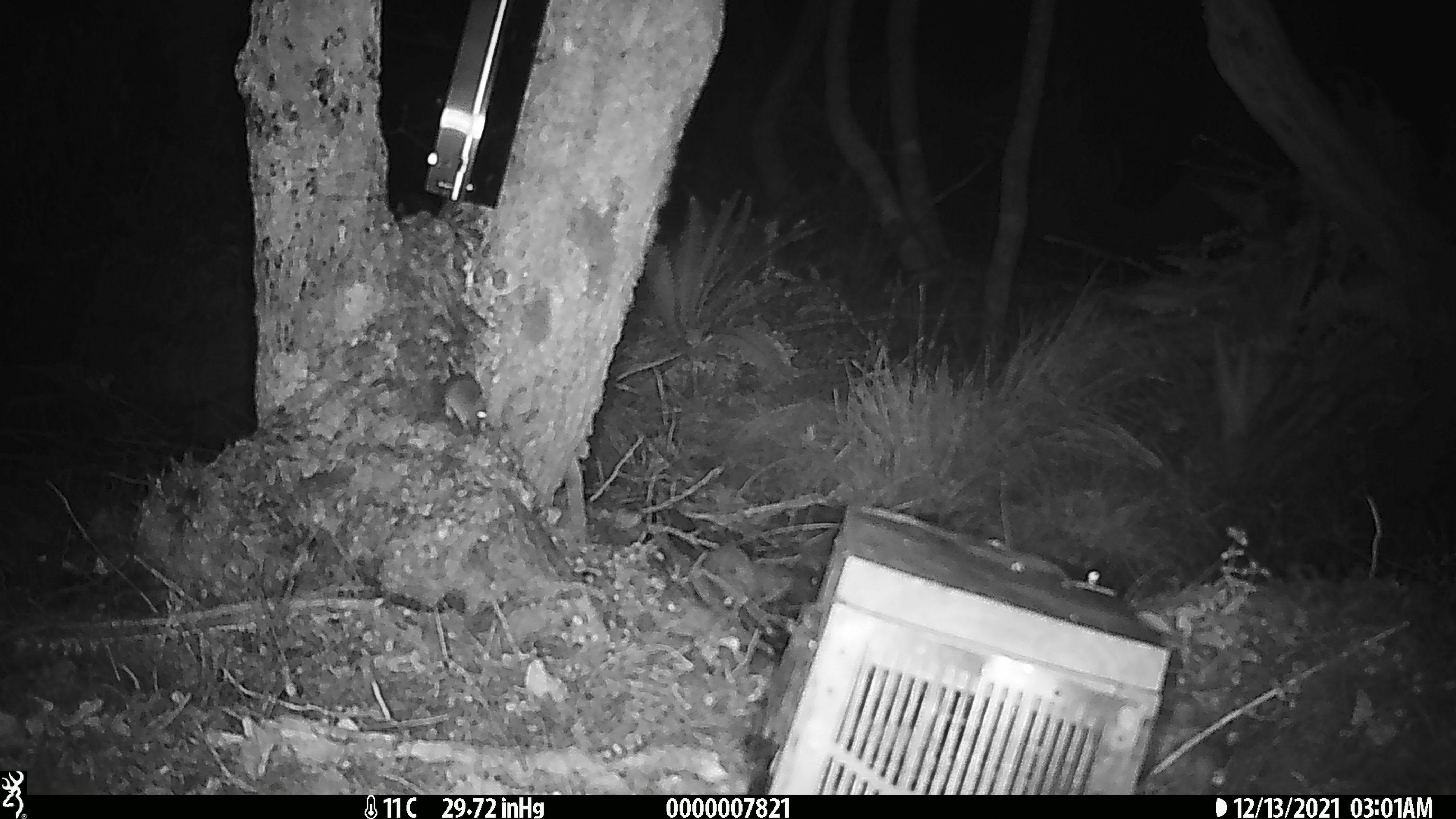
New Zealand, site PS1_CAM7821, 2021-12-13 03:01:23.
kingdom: Animalia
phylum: Chordata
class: Mammalia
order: Rodentia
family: Muridae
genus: Mus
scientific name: Mus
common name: mouse